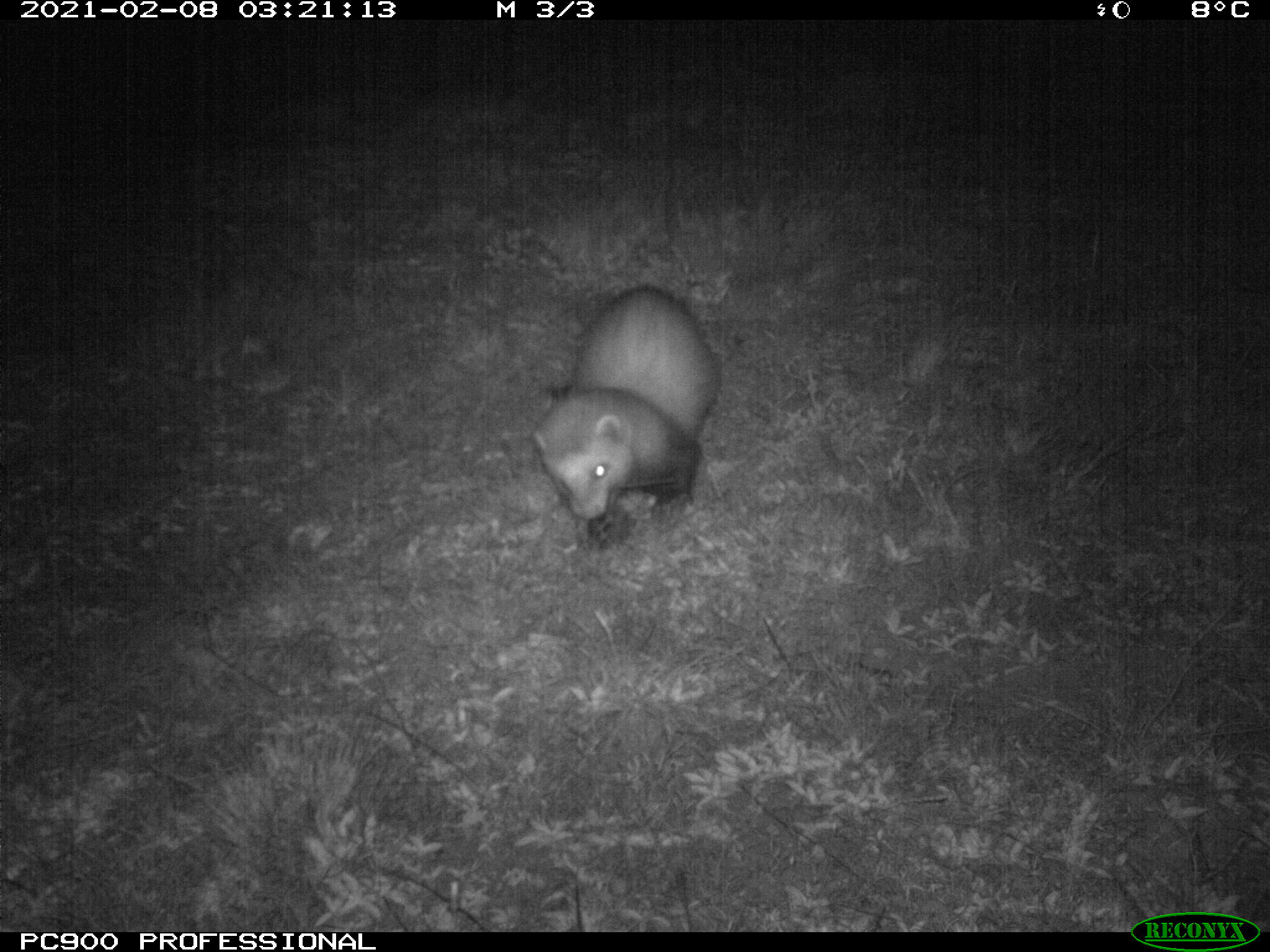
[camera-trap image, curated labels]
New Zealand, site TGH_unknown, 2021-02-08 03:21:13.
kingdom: Animalia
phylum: Chordata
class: Mammalia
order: Carnivora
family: Mustelidae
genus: Mustela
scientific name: Mustela furo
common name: ferret